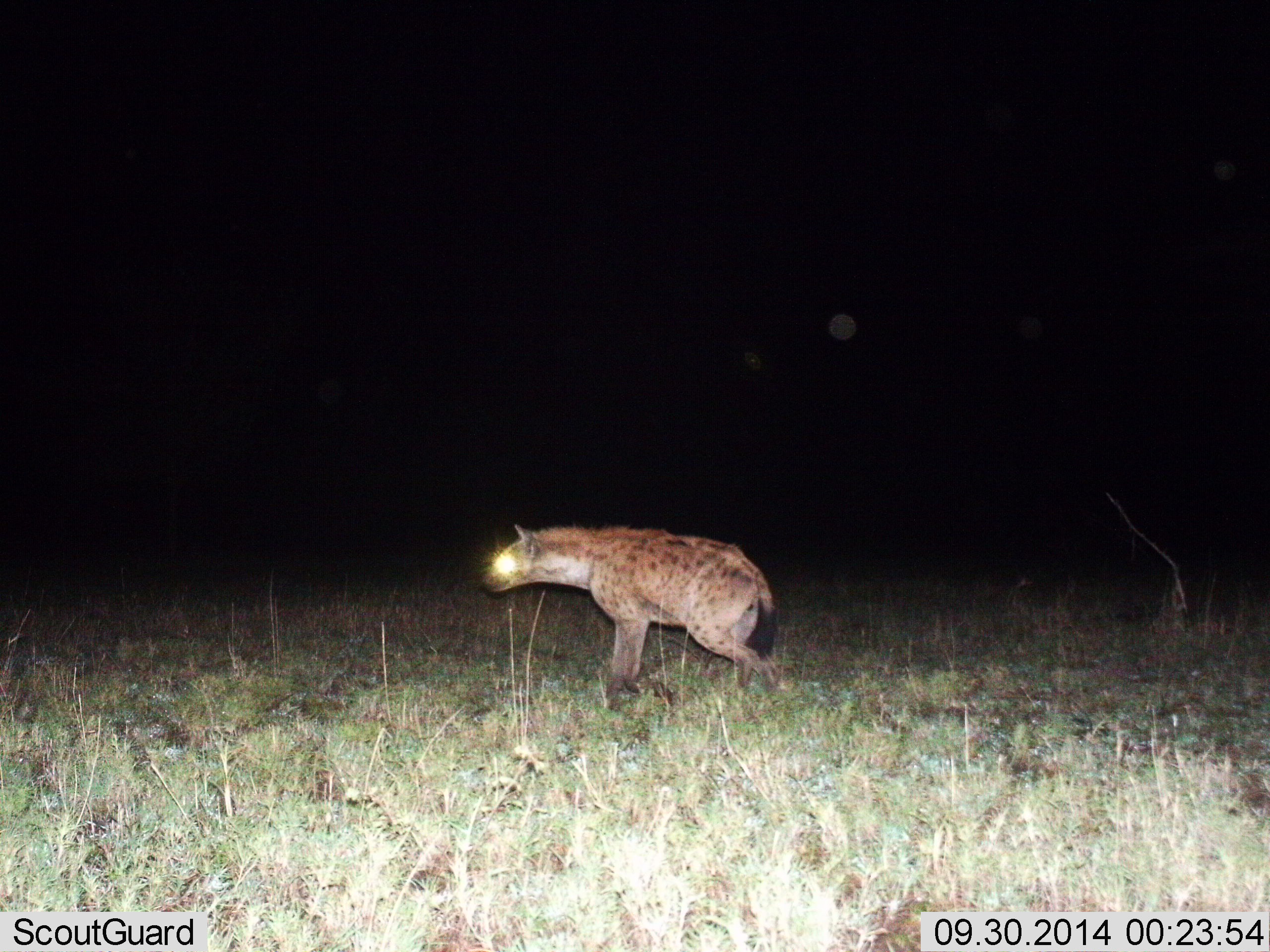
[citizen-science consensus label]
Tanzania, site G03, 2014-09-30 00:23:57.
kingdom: Animalia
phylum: Chordata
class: Mammalia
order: Carnivora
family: Hyaenidae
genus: Crocuta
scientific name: Crocuta crocuta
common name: spotted hyena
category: hyenaspotted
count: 1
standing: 40%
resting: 10%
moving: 50%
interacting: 0%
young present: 0%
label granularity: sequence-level